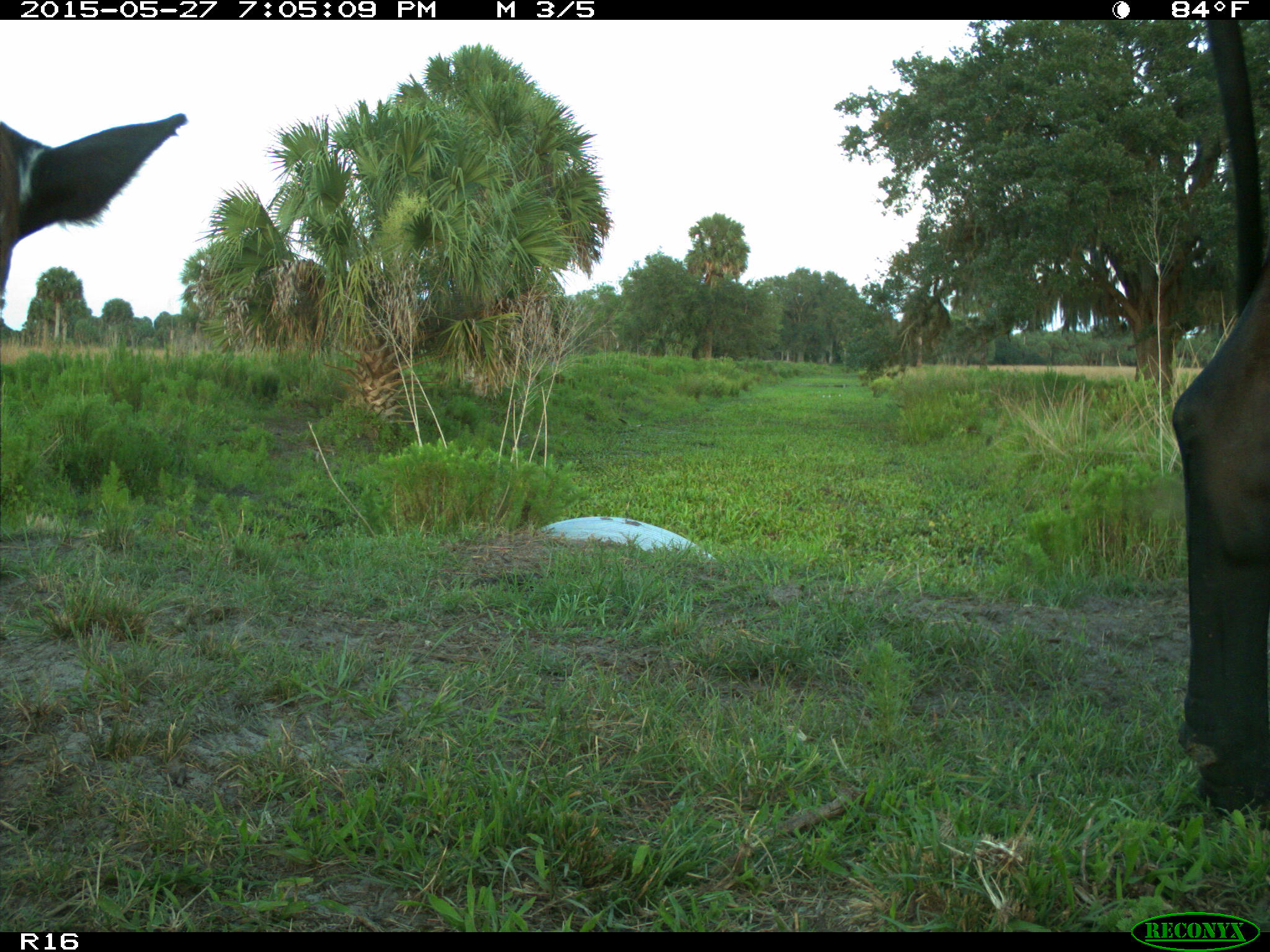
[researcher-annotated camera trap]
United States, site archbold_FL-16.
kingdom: Animalia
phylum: Chordata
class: Mammalia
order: Artiodactyla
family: Bovidae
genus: Bos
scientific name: Bos taurus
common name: domestic cow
Bos taurus (domestic cow).